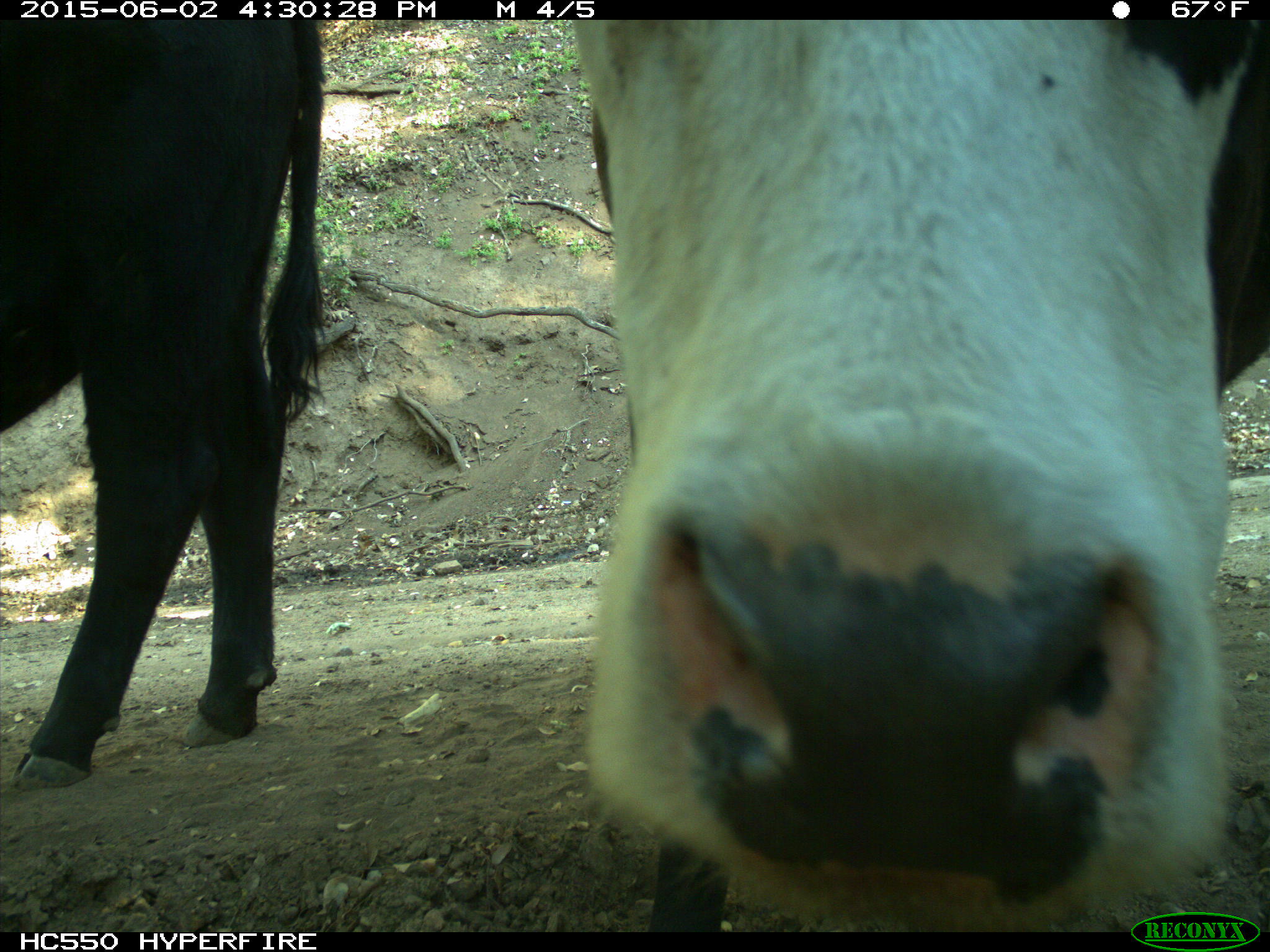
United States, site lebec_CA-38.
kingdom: Animalia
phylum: Chordata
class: Mammalia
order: Artiodactyla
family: Bovidae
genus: Bos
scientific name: Bos taurus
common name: domestic cow